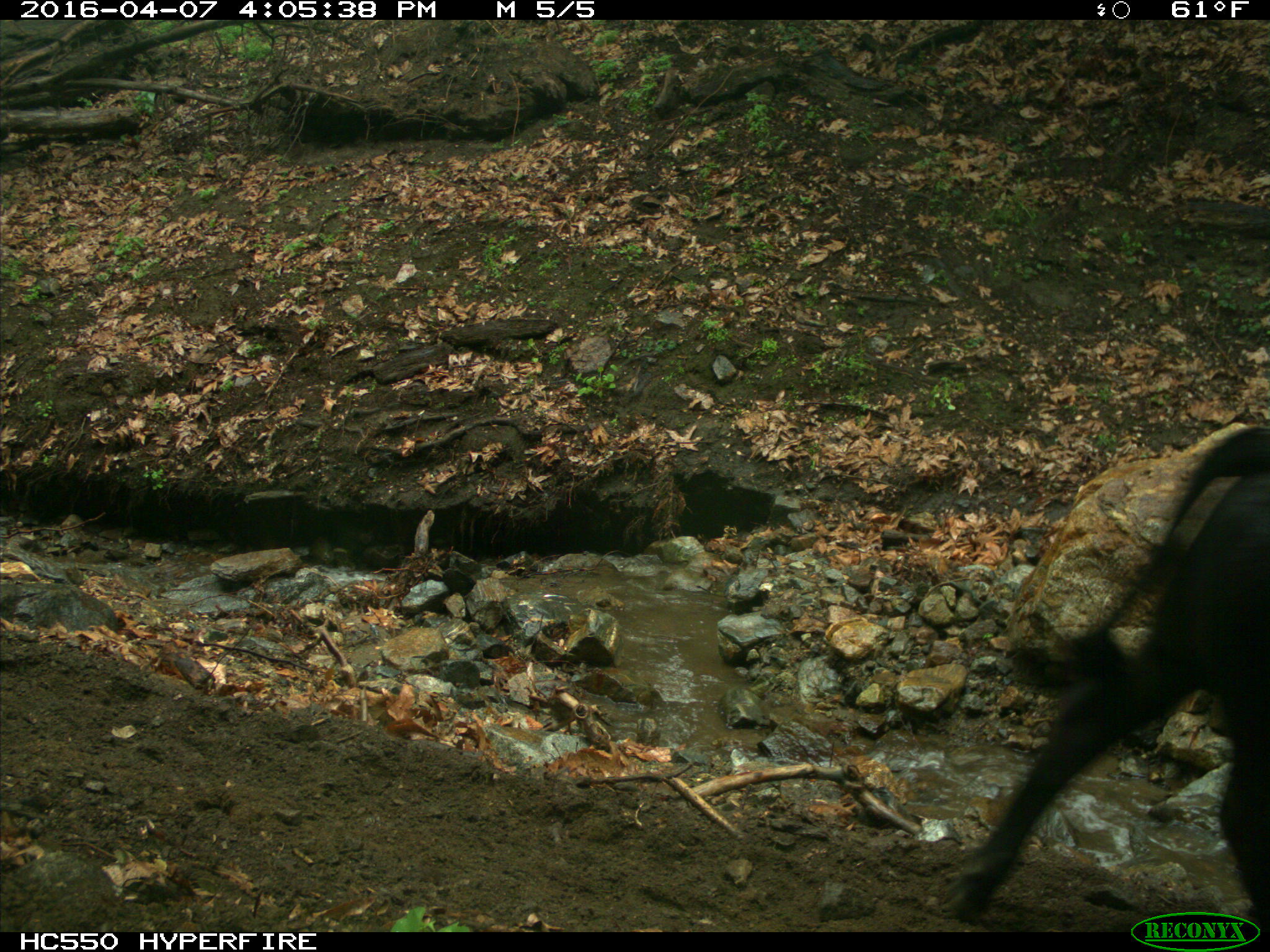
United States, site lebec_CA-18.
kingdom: Animalia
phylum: Chordata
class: Mammalia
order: Artiodactyla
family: Bovidae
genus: Bos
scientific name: Bos taurus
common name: domestic cow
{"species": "Bos taurus (domestic cow)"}